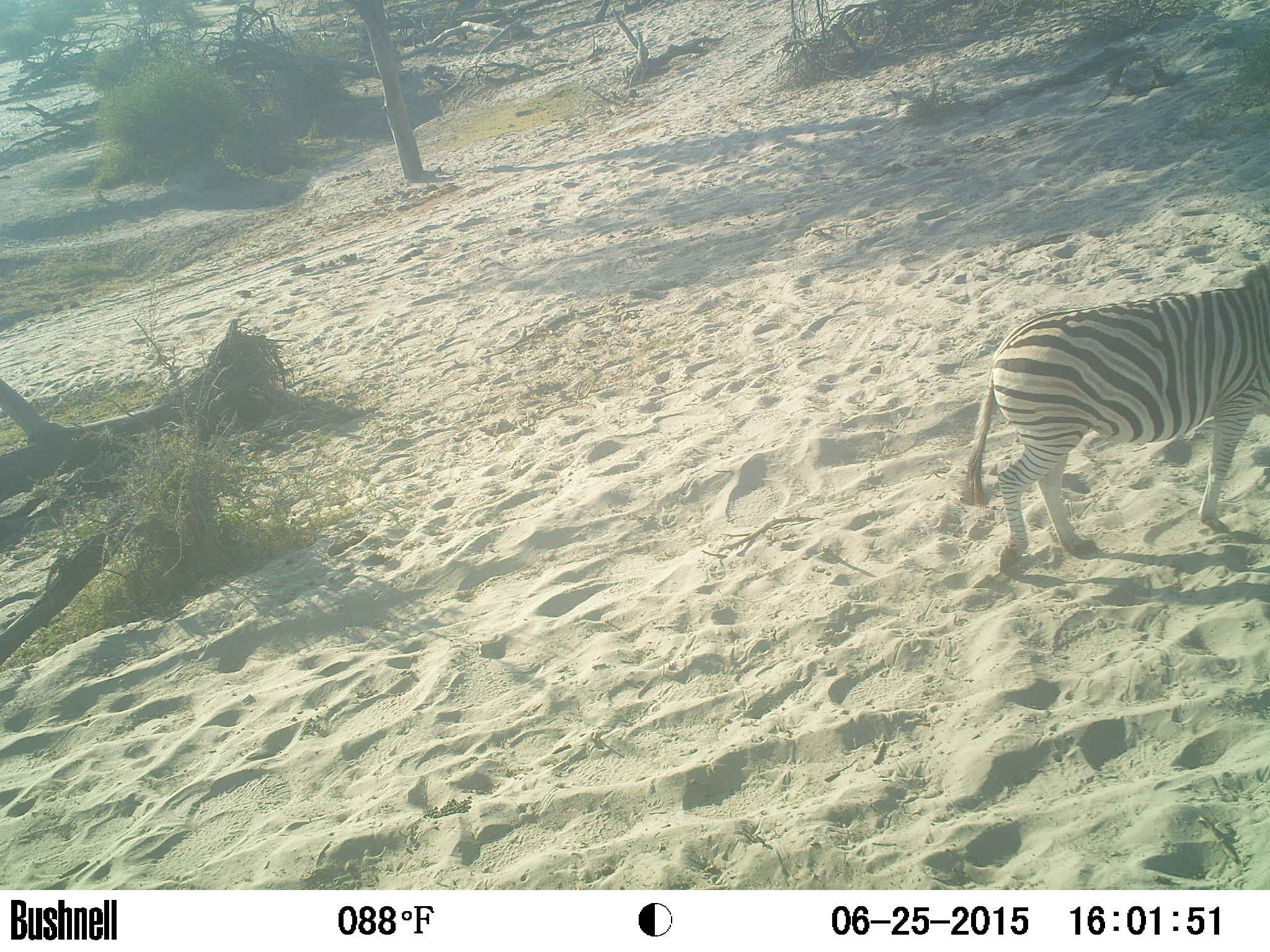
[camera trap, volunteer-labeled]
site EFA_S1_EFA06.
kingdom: Animalia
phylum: Chordata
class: Mammalia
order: Perissodactyla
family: Equidae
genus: Equus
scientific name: Equus quagga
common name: plains zebra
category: zebraplains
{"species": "zebraplains (plains zebra) (Equus quagga)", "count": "1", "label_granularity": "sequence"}